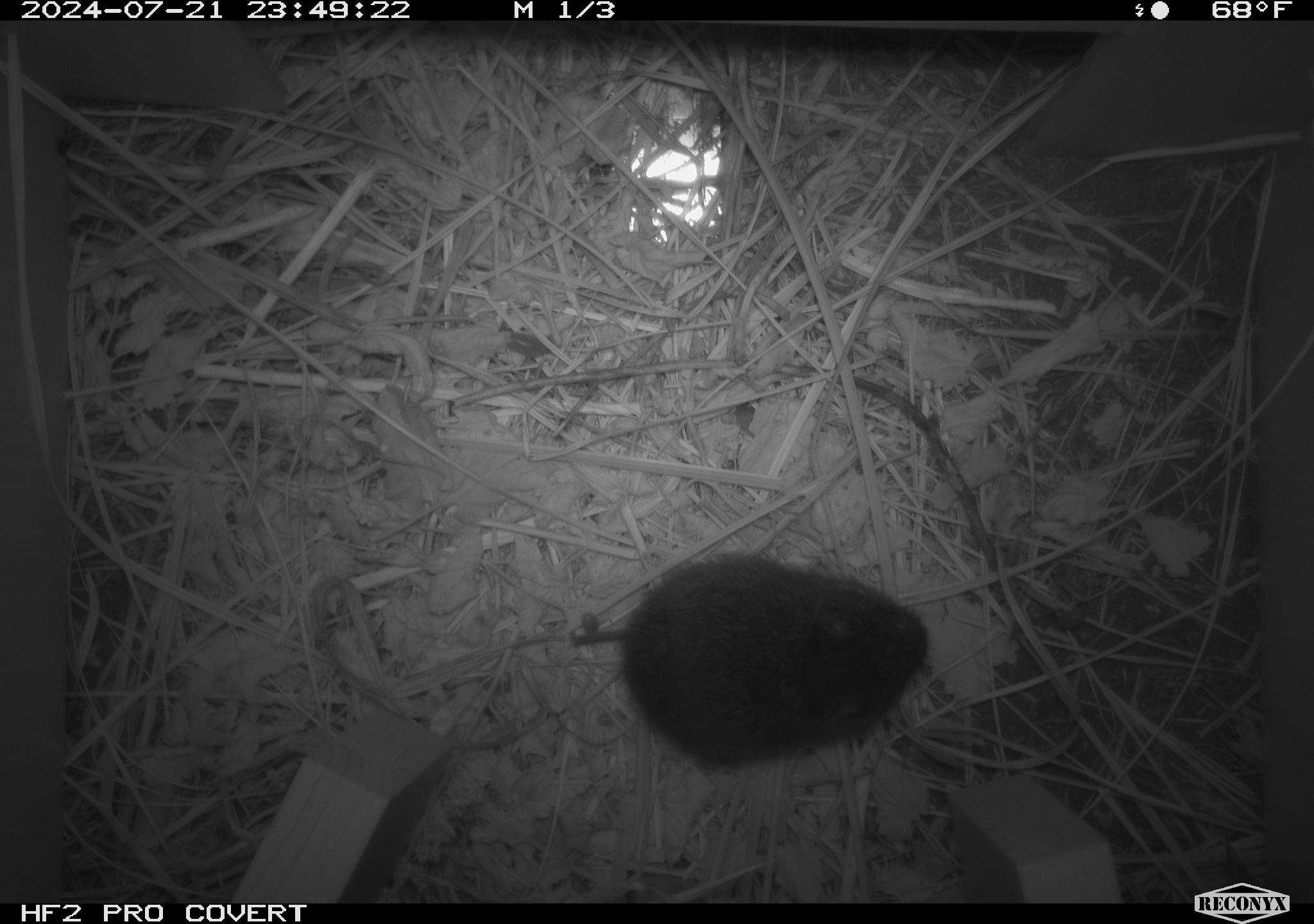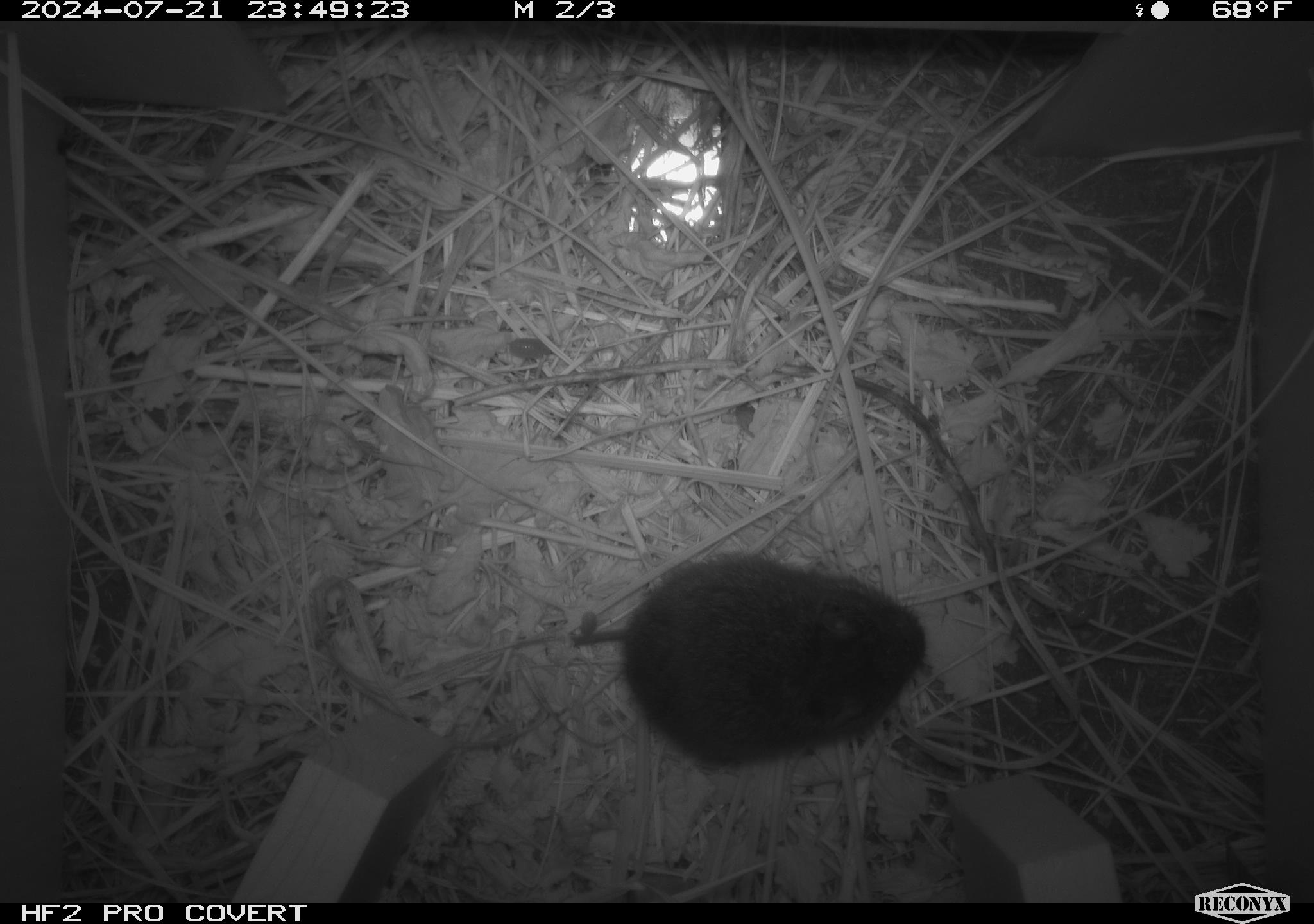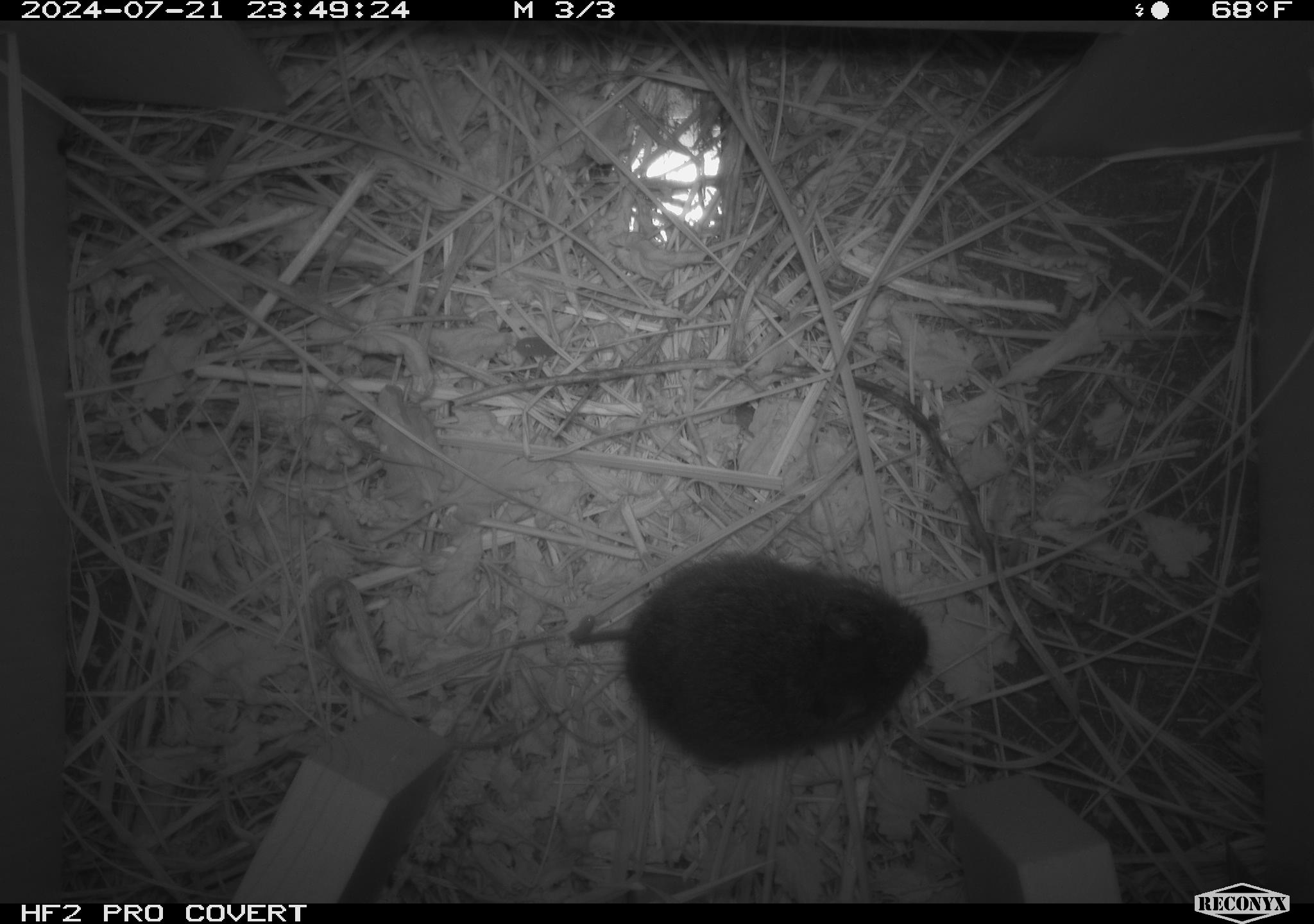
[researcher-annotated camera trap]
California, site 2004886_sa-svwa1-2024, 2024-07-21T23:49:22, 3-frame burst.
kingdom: Animalia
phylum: Chordata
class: Mammalia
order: Rodentia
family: Cricetidae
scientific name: Arvicolinae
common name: voles, lemmings, and muskrats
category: arvicolinae subfamily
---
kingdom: Animalia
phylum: Arthropoda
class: Malacostraca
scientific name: Malacostraca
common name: amphipods, crabs, isopods, krill, lobsters and shrimps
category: malacostracan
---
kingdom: Animalia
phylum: Arthropoda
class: Insecta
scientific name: Insecta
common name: insect